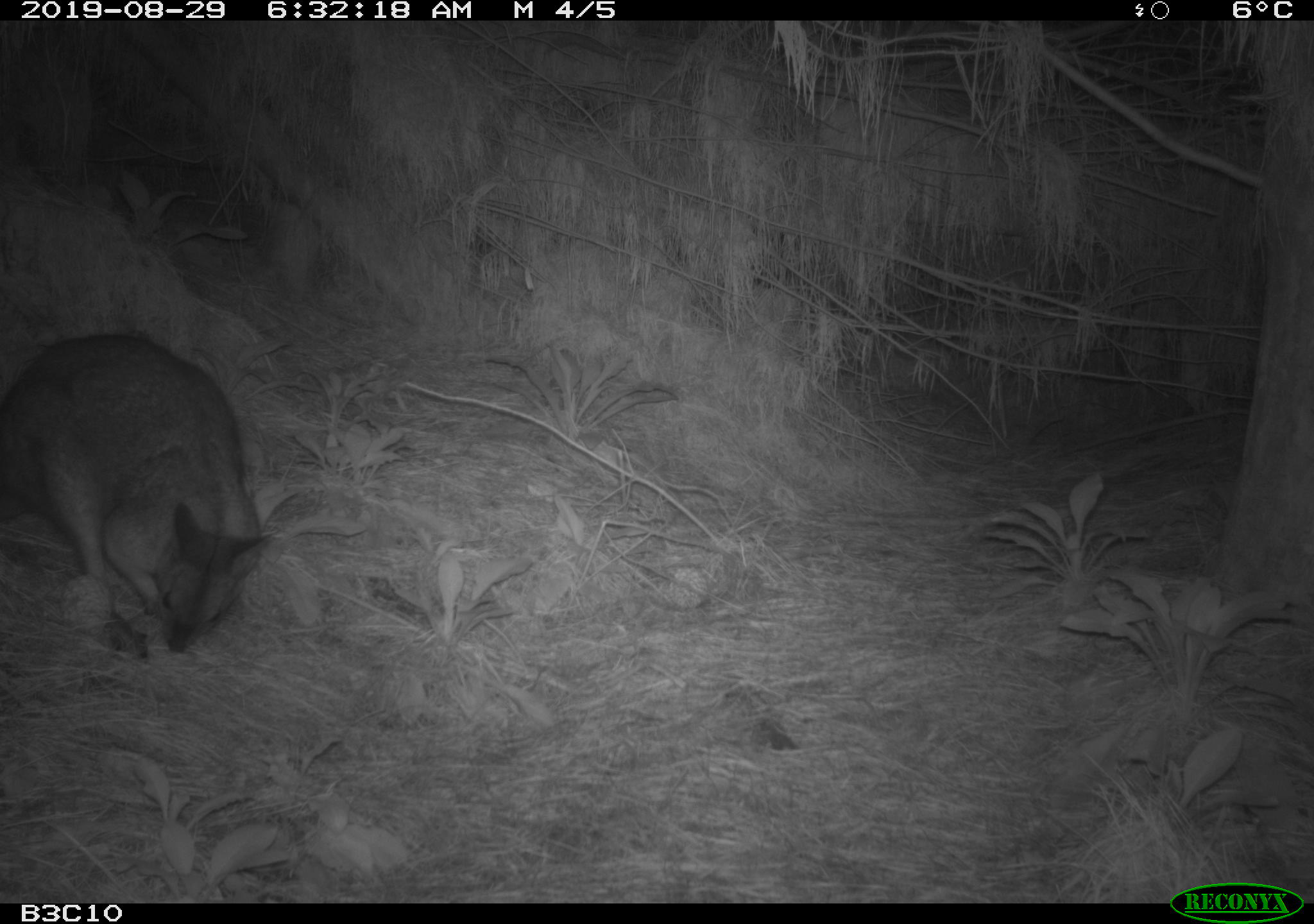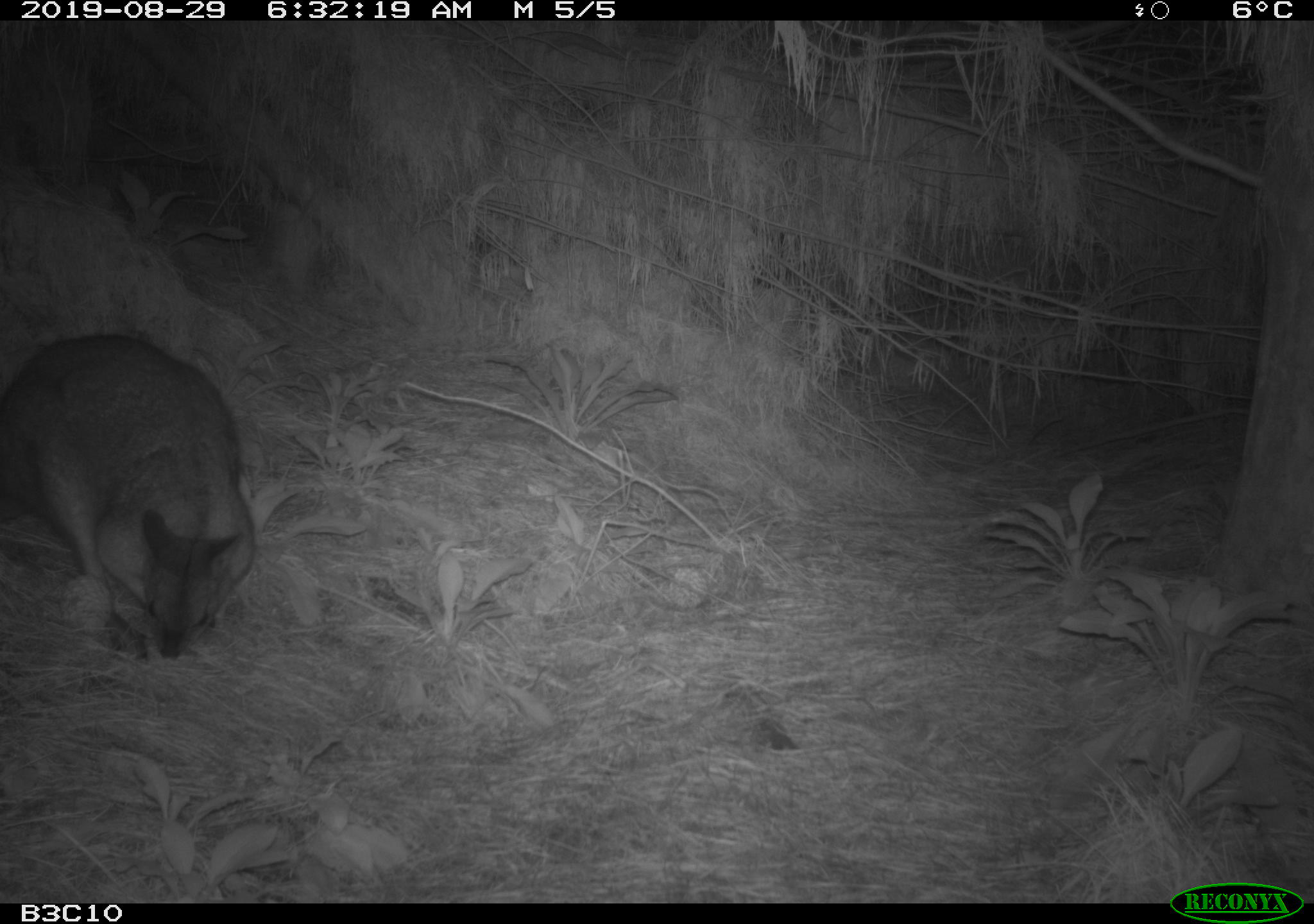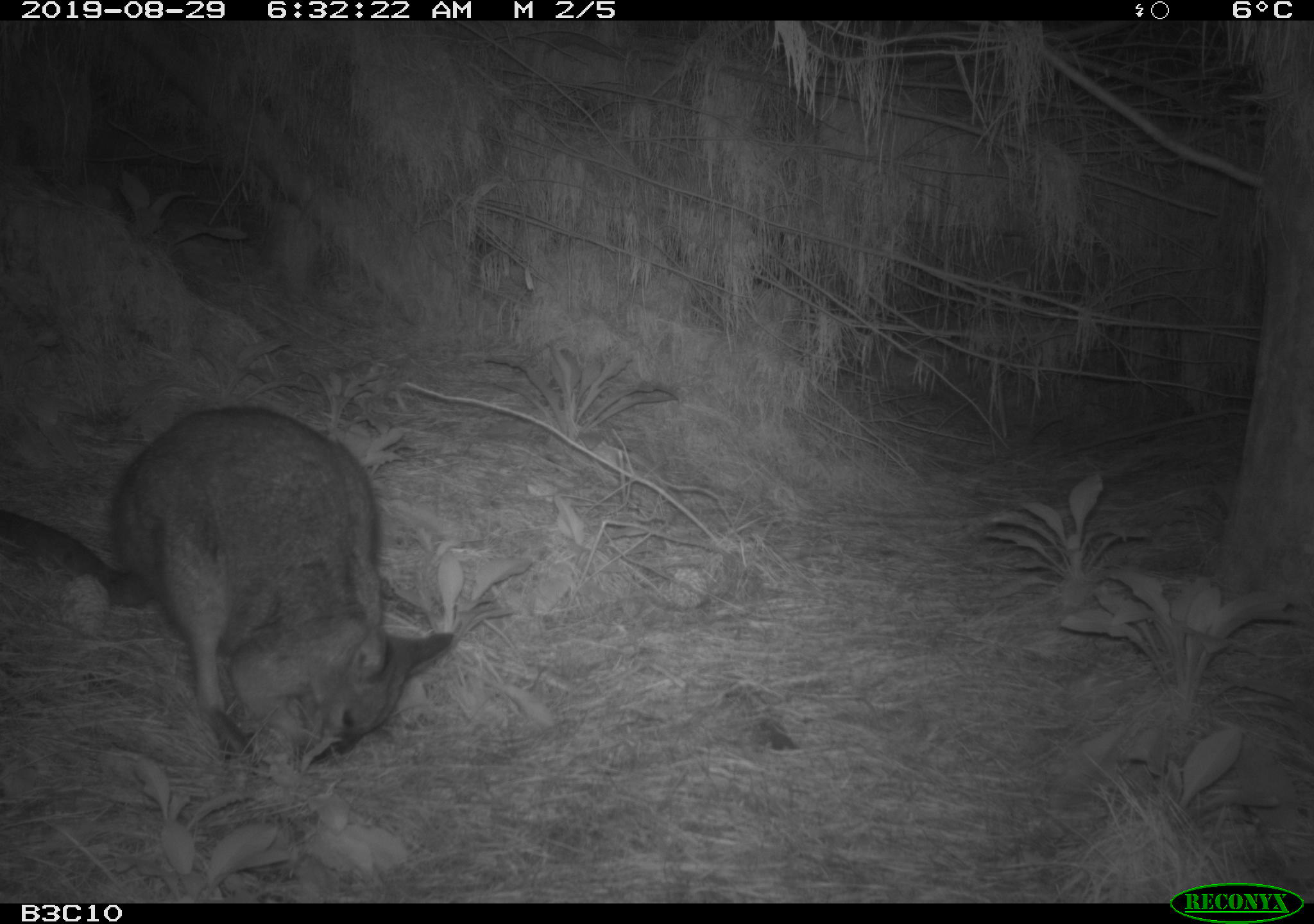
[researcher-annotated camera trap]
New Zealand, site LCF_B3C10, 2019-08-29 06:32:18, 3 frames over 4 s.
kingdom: Animalia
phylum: Chordata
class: Mammalia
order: Diprotodontia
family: Macropodidae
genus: Notamacropus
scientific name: Notamacropus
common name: wallaby